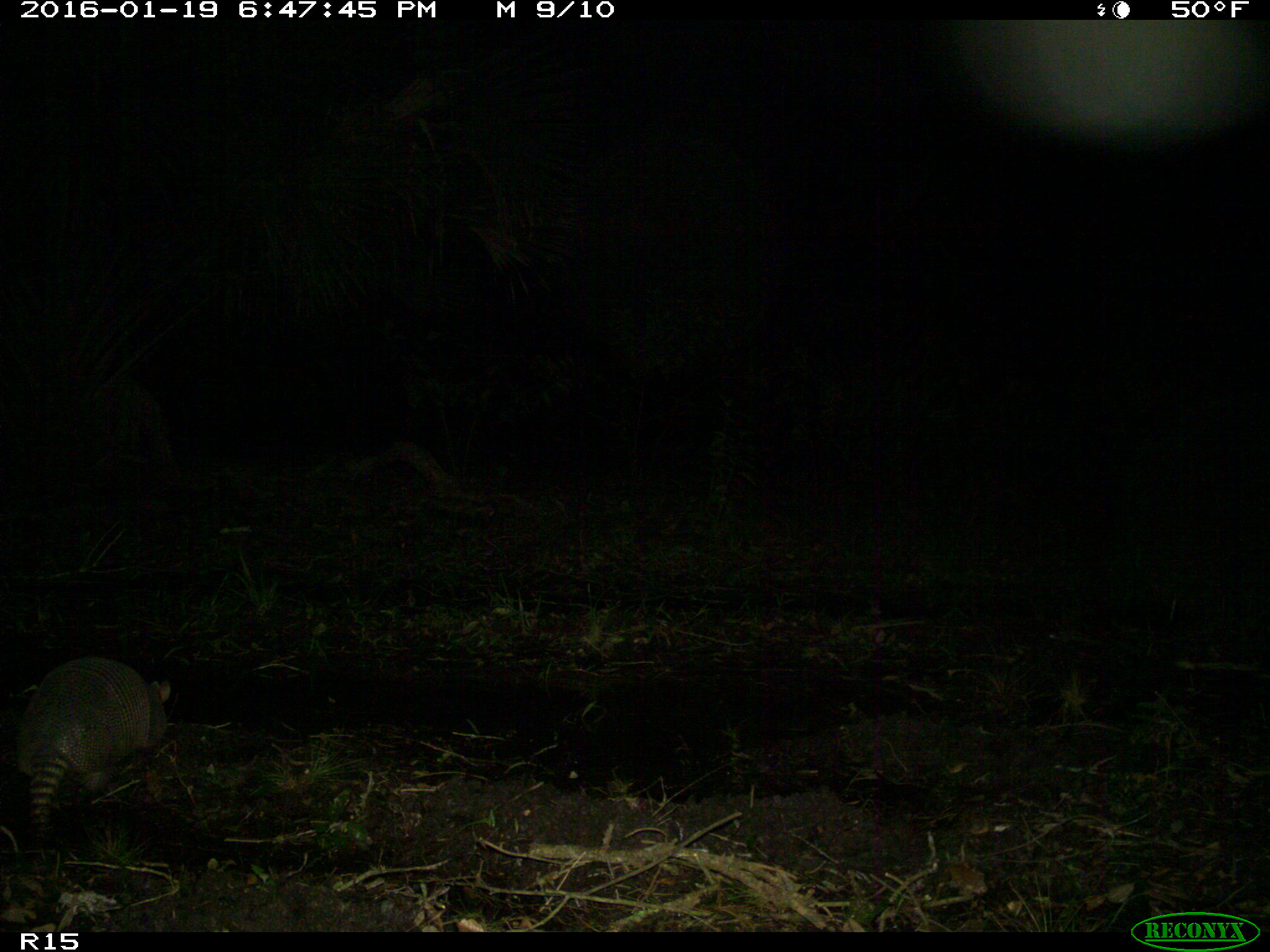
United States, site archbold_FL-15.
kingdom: Animalia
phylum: Chordata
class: Mammalia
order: Cingulata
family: Dasypodidae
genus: Dasypus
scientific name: Dasypus novemcinctus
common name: nine-banded armadillo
Dasypus novemcinctus (nine-banded armadillo).